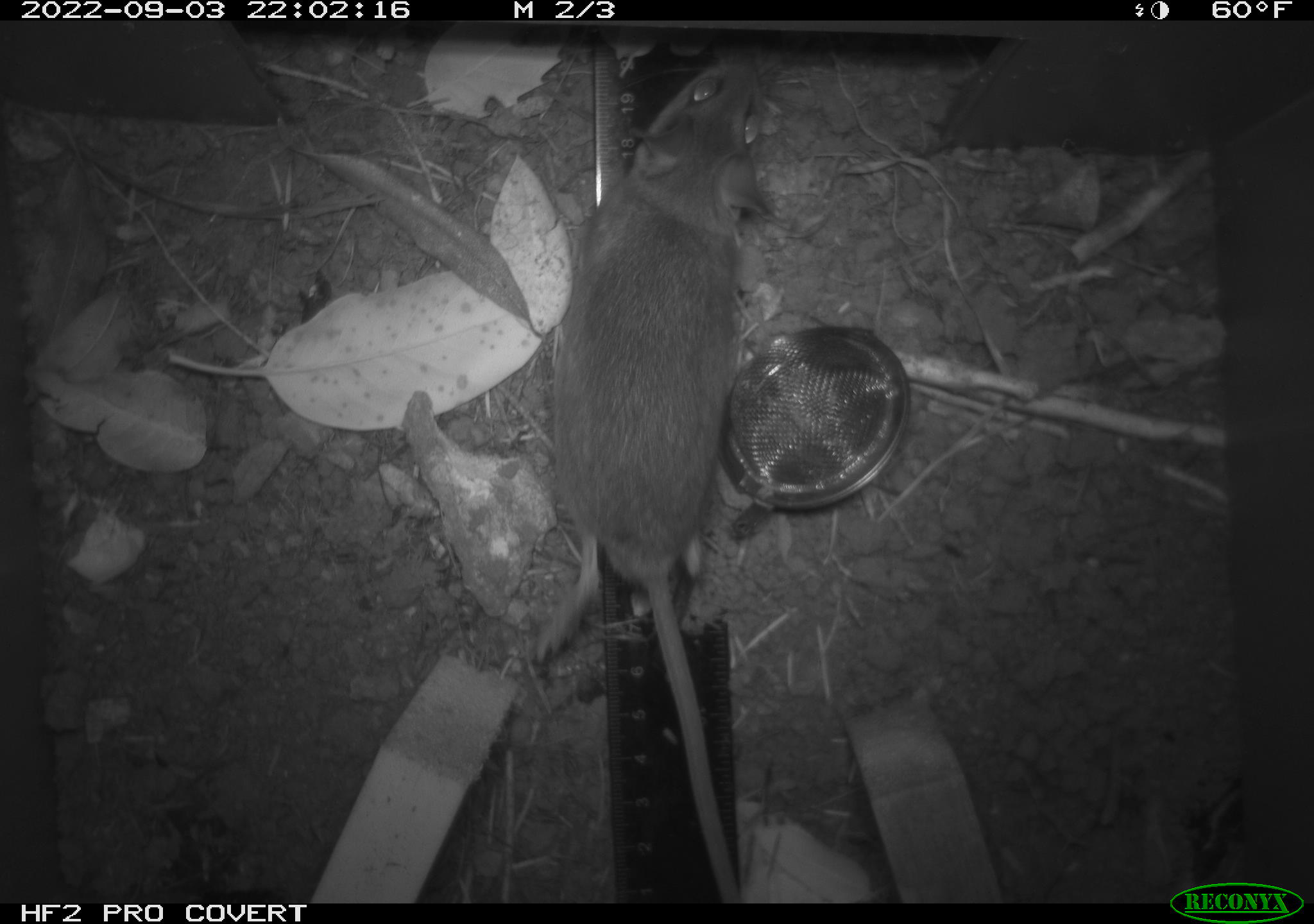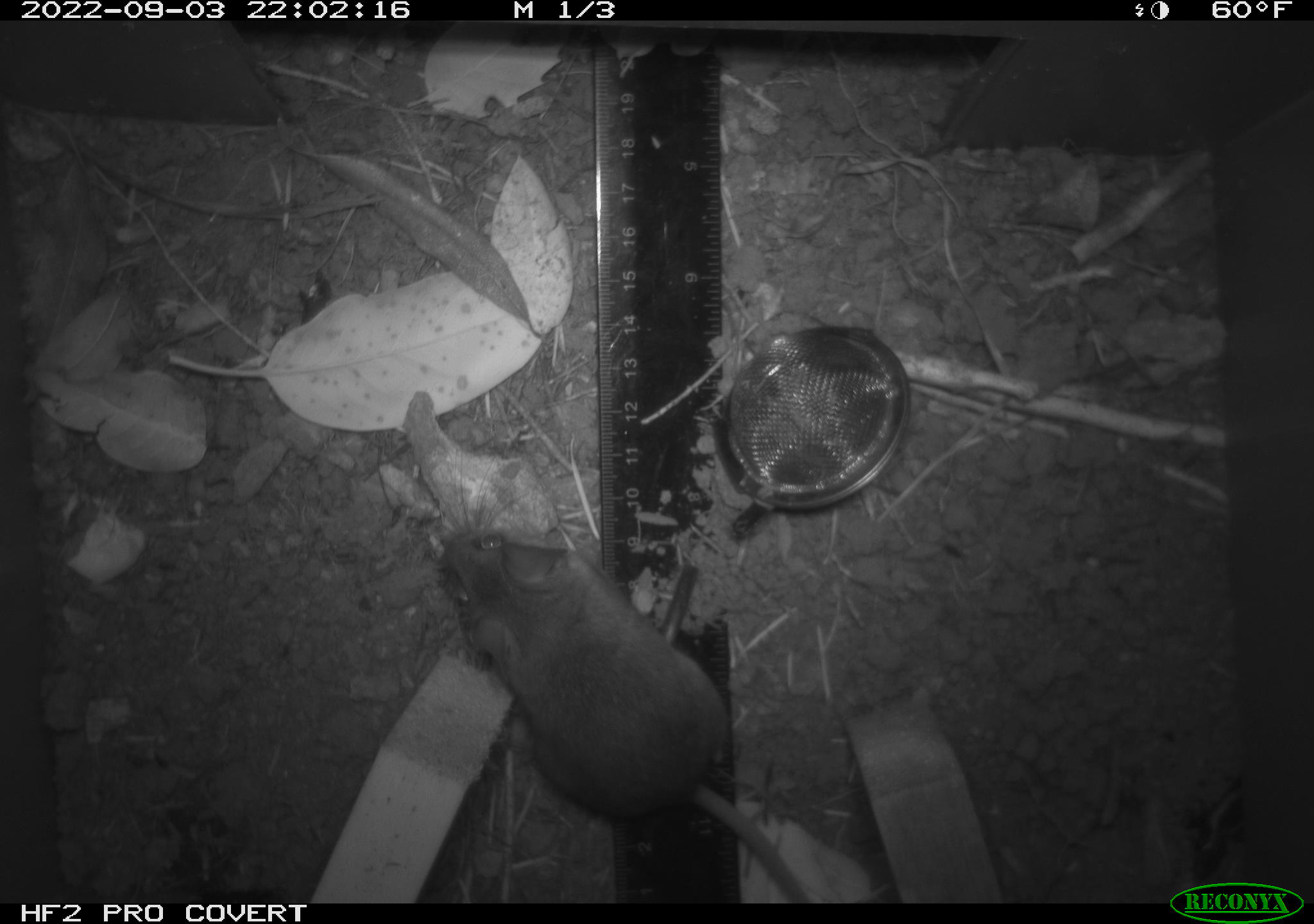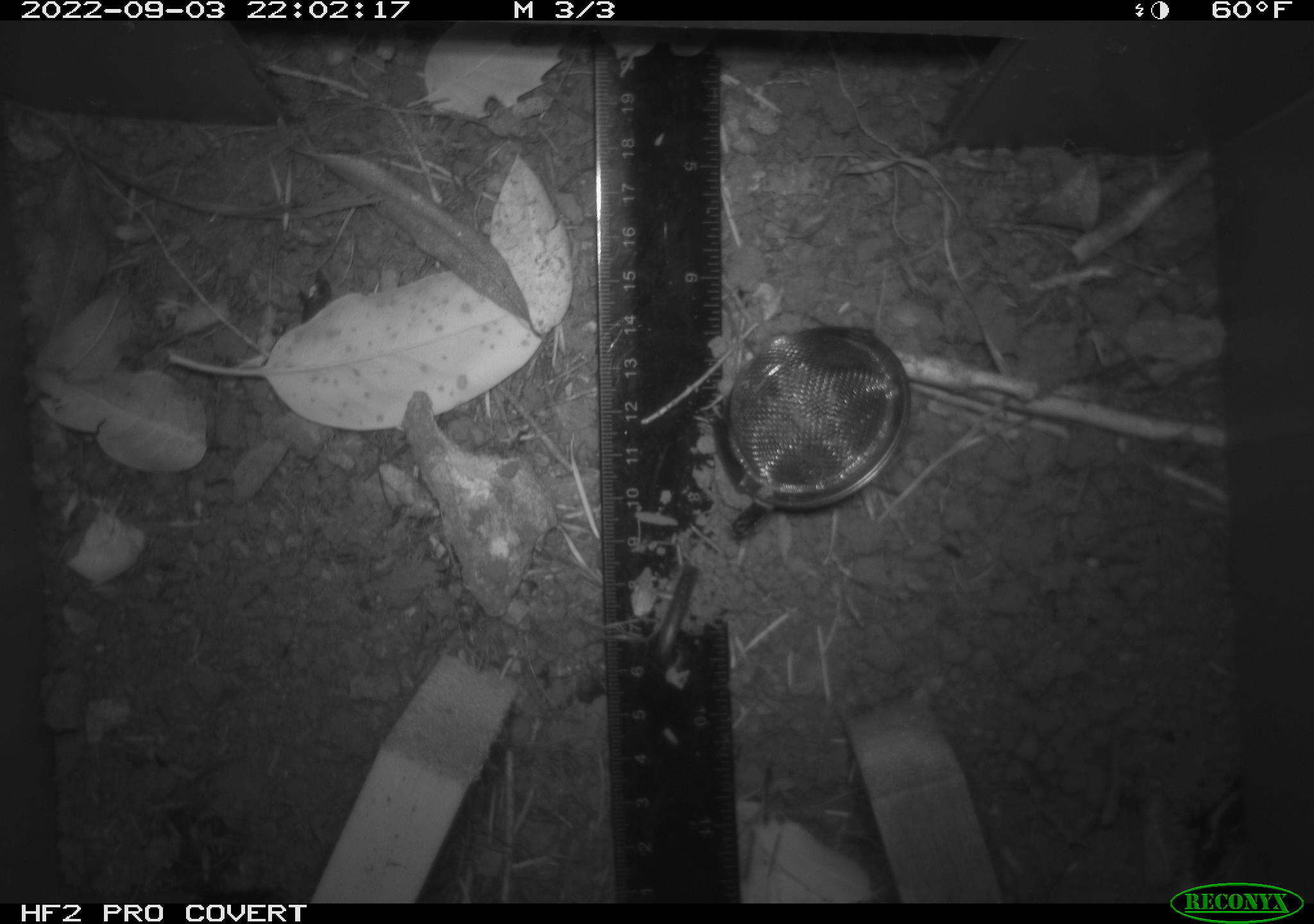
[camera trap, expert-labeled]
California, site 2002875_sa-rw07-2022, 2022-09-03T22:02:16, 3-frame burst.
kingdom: Animalia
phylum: Chordata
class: Mammalia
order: Rodentia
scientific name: Rodentia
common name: mouse species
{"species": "mouse species (Rodentia)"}